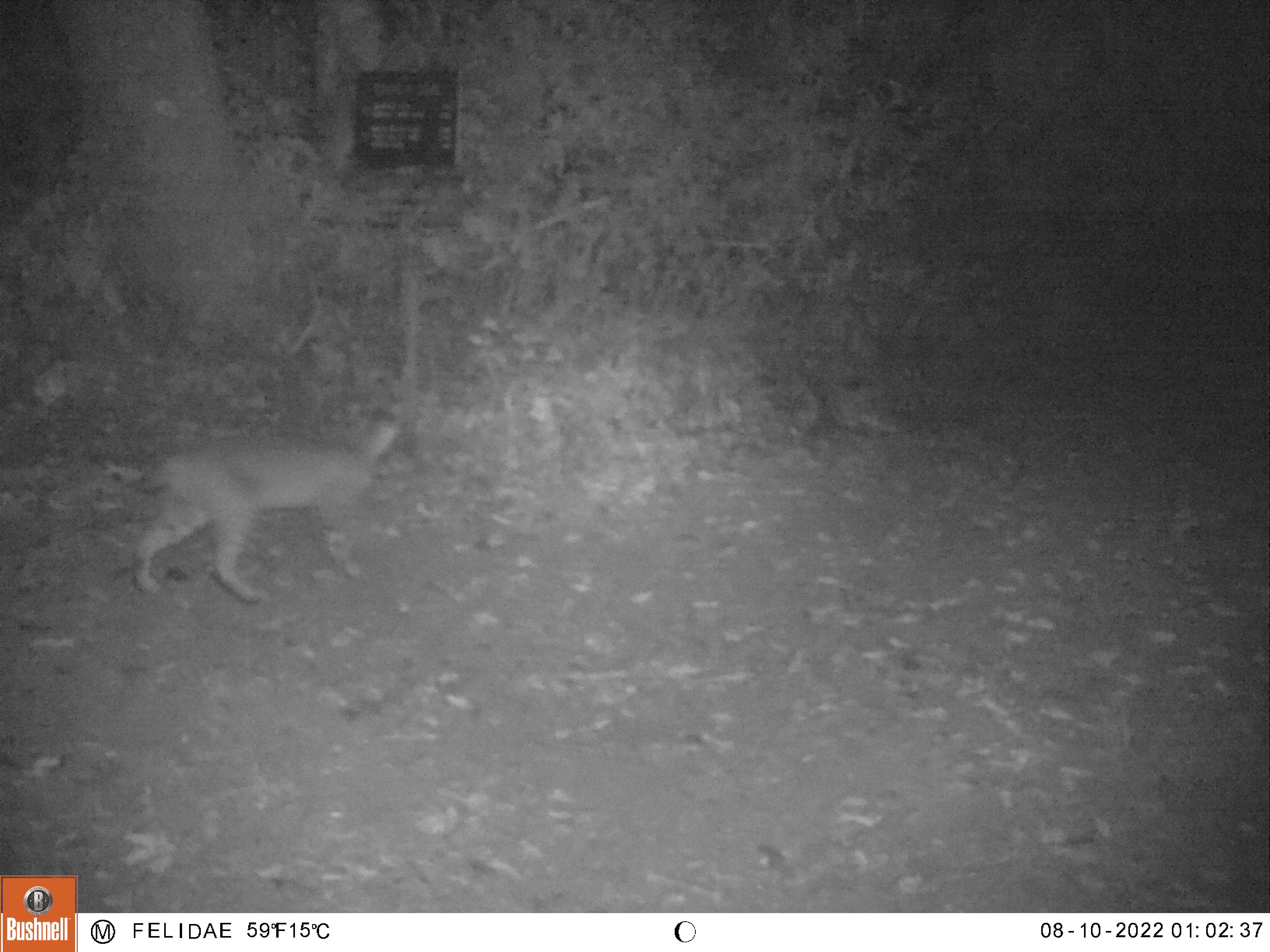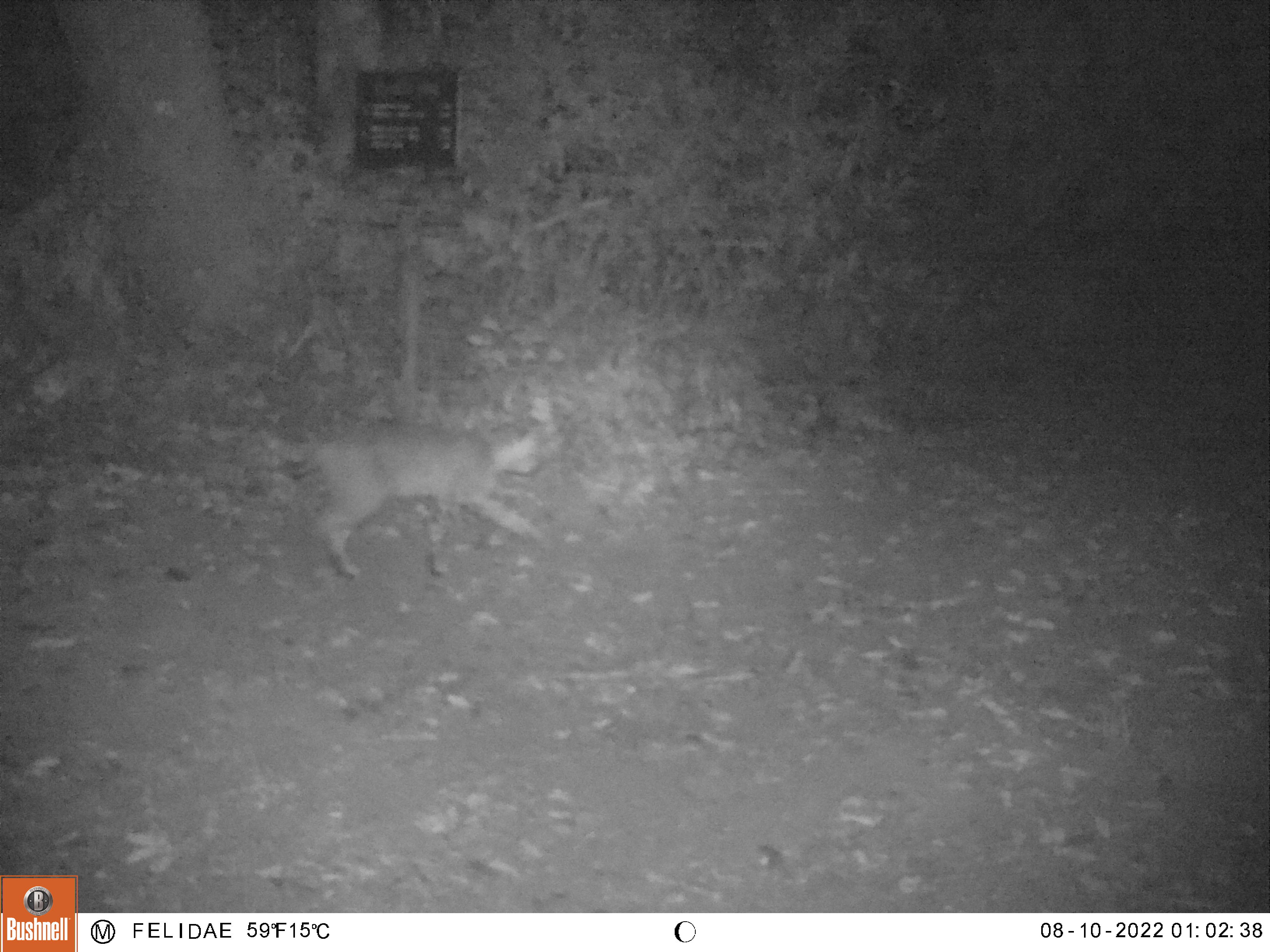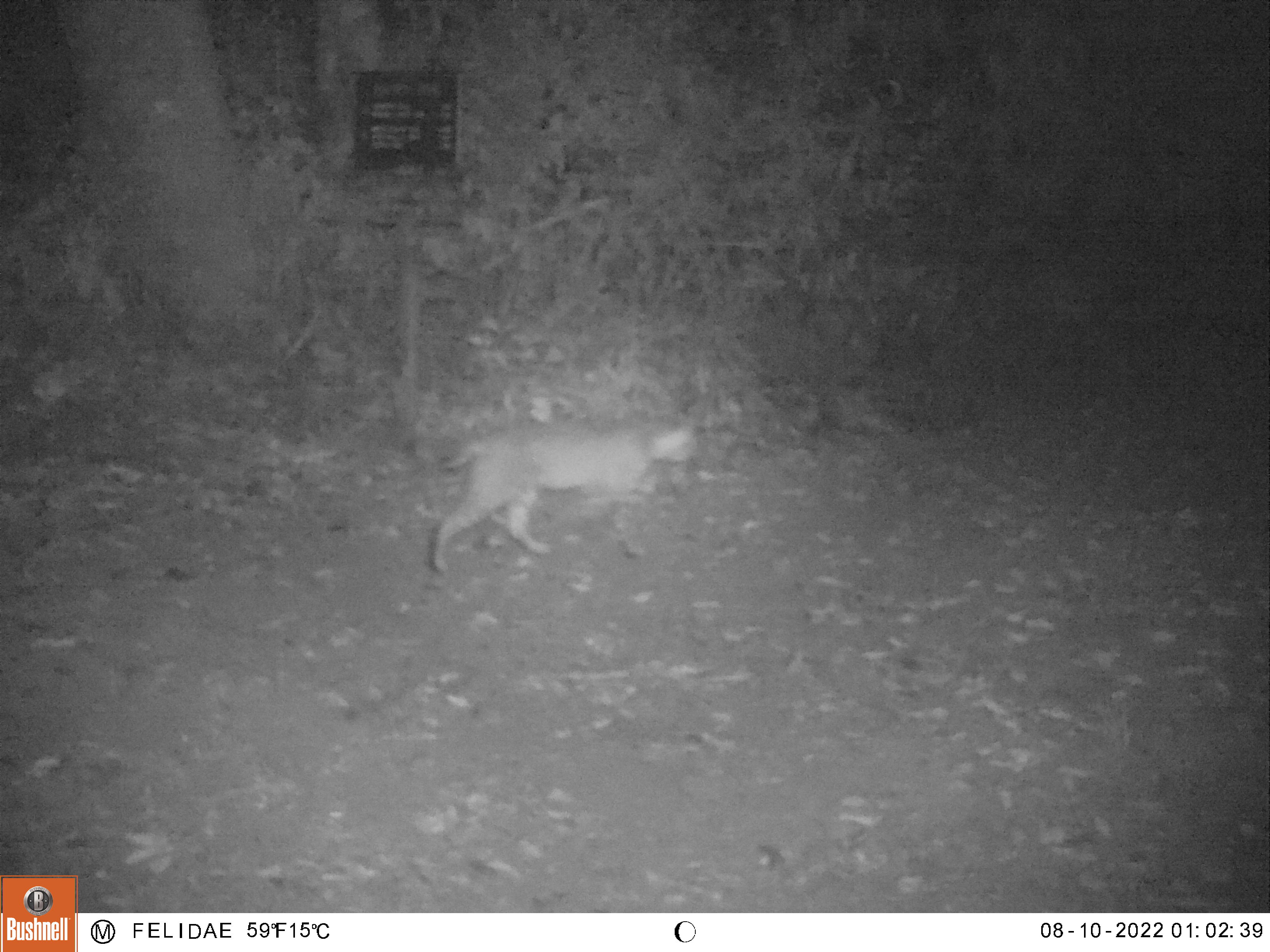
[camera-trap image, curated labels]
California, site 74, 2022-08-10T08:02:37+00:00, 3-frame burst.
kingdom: Animalia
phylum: Chordata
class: Mammalia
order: Carnivora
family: Felidae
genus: Lynx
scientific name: Lynx rufus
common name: bobcat